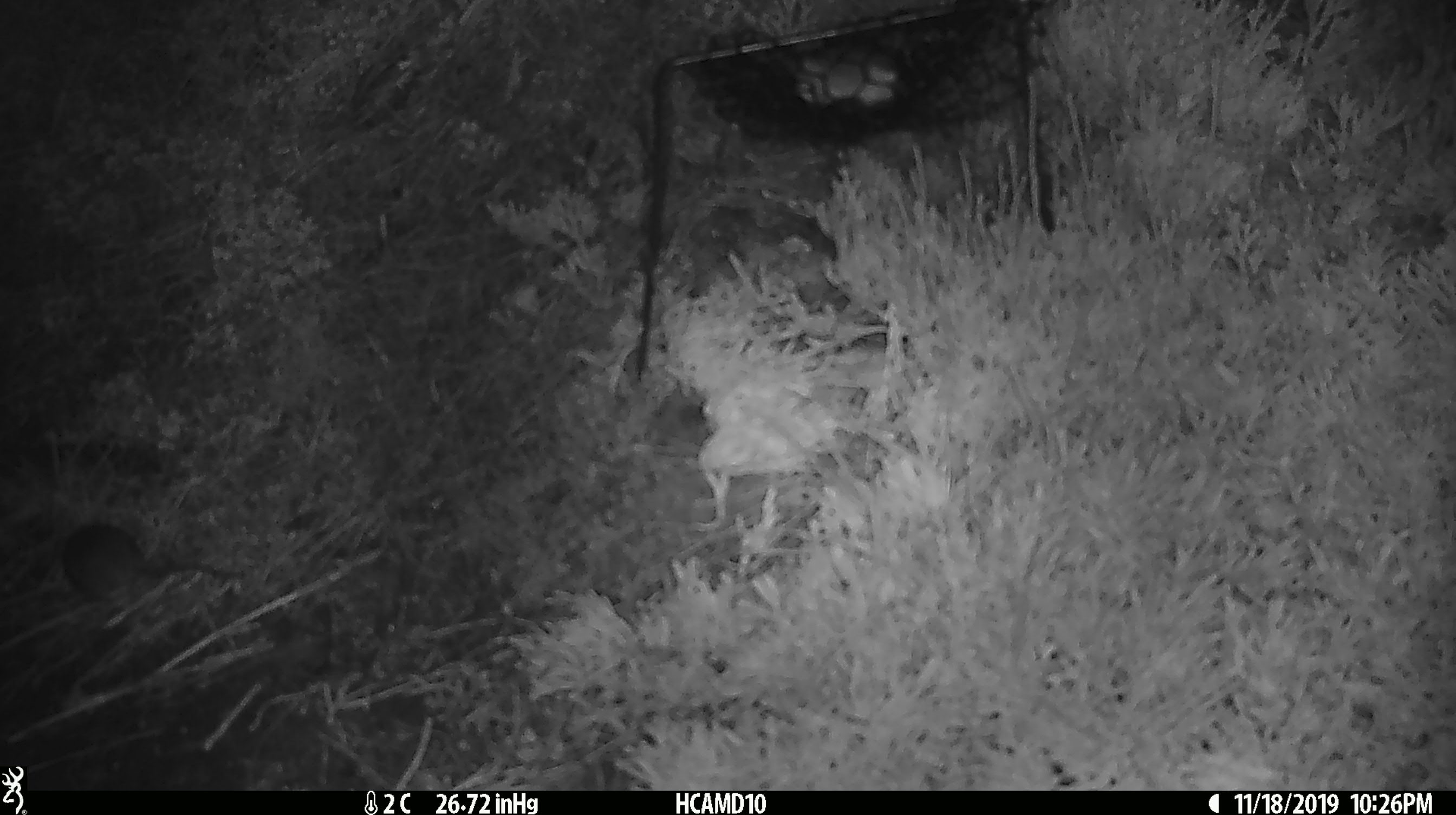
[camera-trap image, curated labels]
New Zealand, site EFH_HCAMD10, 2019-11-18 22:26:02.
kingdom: Animalia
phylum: Chordata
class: Mammalia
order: Rodentia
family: Muridae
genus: Mus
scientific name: Mus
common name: mouse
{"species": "mouse (Mus)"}